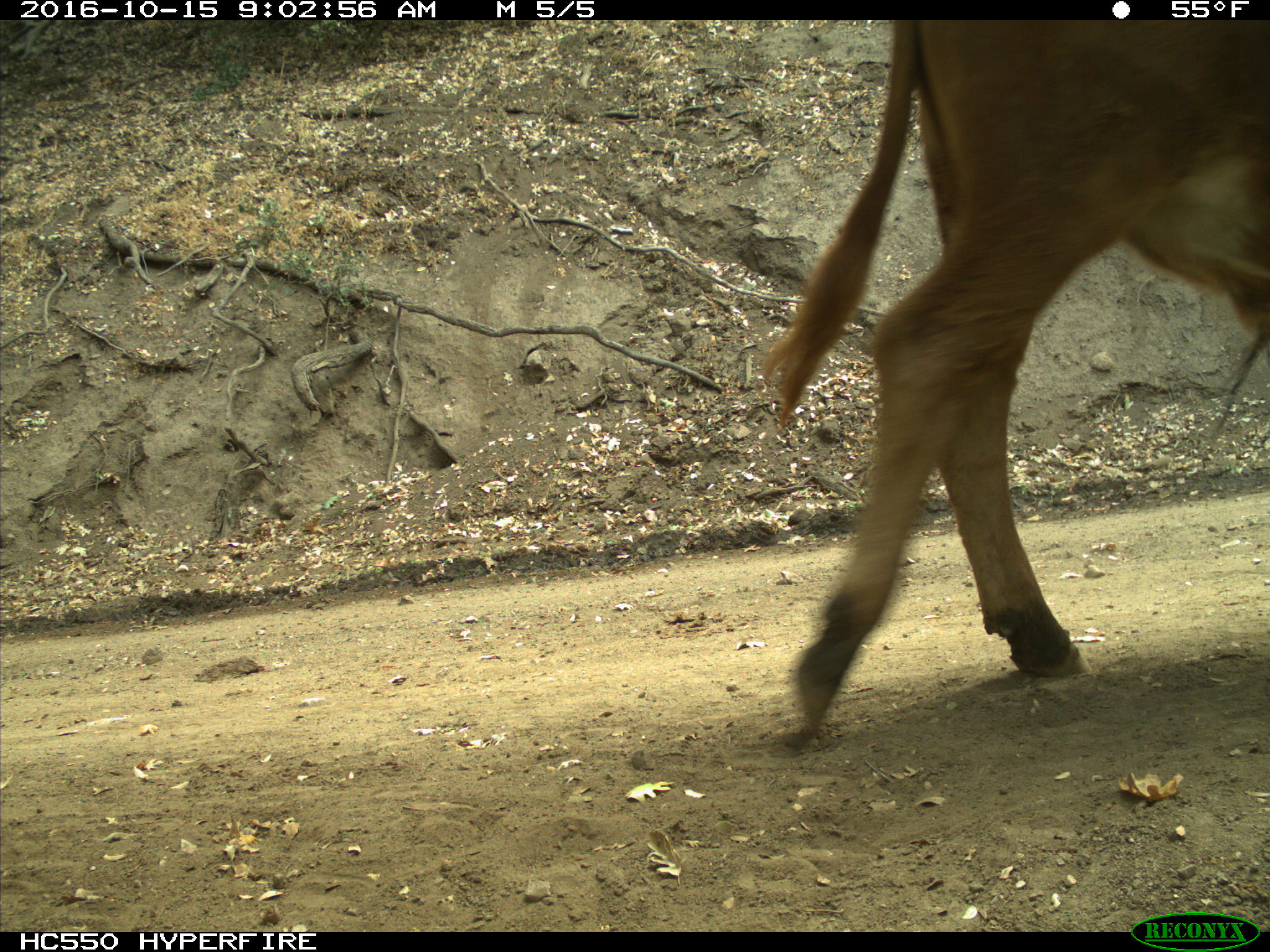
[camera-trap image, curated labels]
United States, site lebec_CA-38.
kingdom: Animalia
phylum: Chordata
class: Mammalia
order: Artiodactyla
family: Bovidae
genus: Bos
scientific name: Bos taurus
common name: domestic cow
Bos taurus (domestic cow).